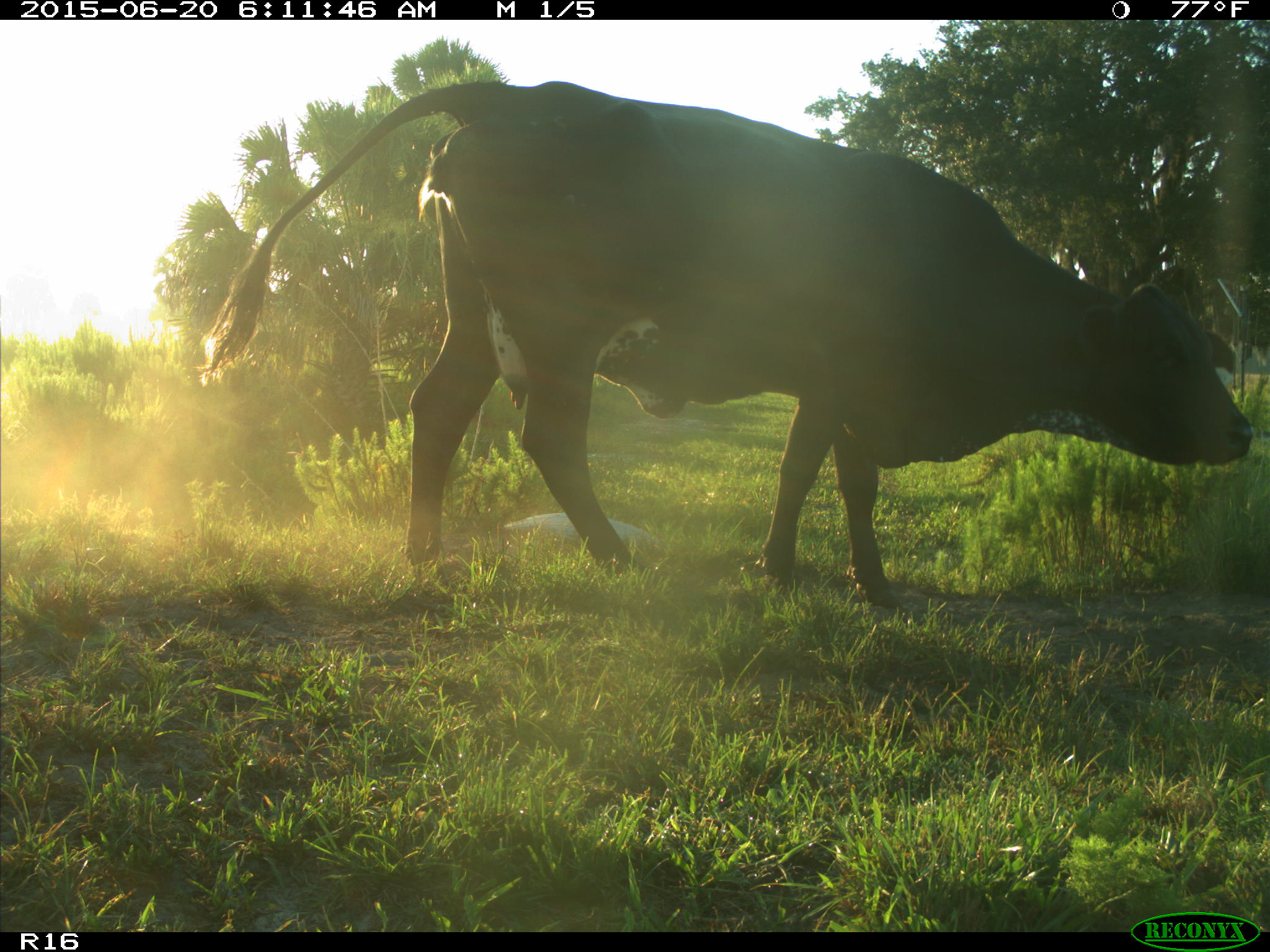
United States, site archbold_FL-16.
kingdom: Animalia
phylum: Chordata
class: Mammalia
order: Artiodactyla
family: Bovidae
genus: Bos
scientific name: Bos taurus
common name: domestic cow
Bos taurus (domestic cow).